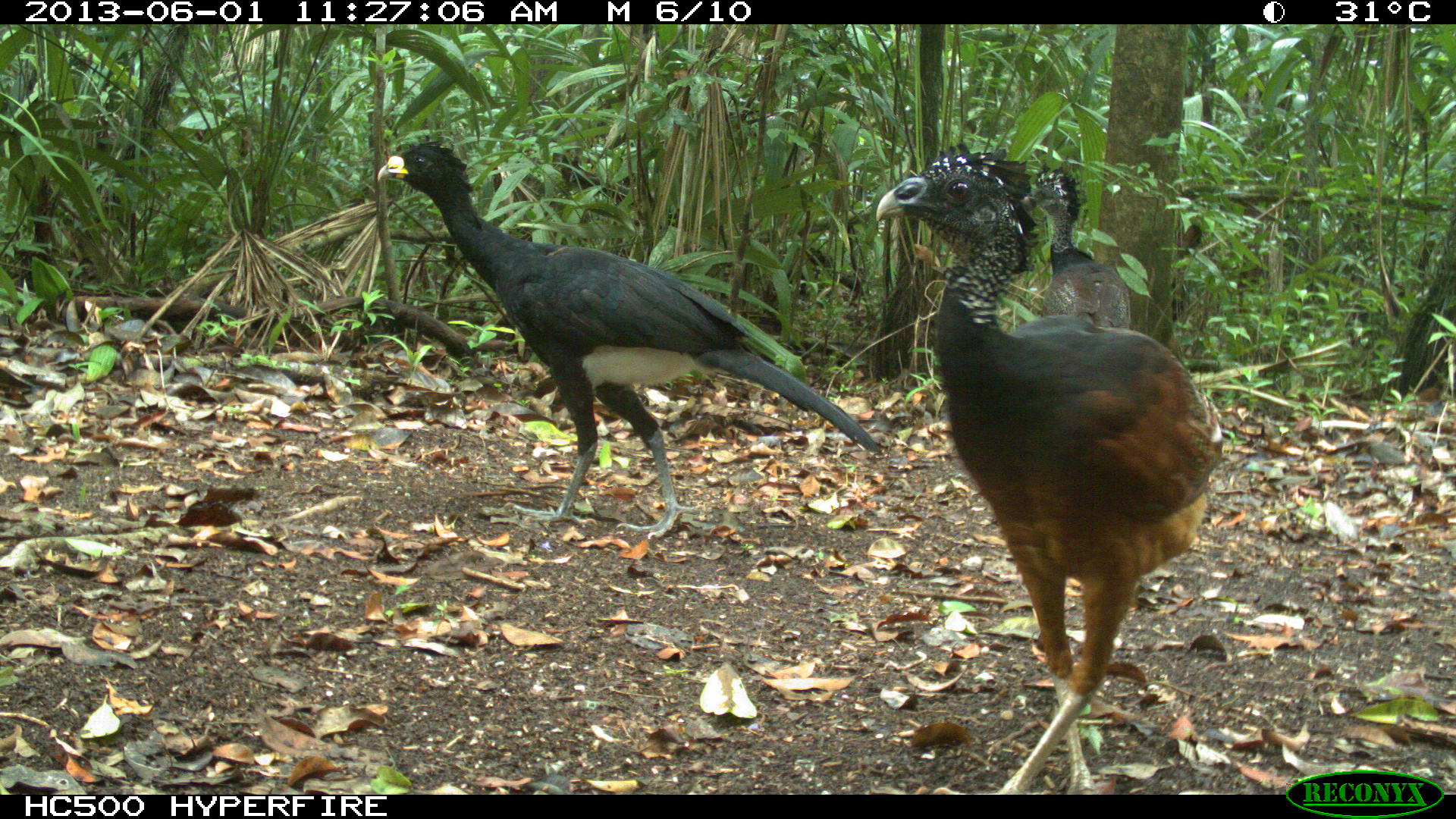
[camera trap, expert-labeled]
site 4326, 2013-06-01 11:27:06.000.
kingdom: Animalia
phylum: Chordata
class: Aves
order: Galliformes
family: Cracidae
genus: Crax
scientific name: Crax rubra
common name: great curassow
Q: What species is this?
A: Crax rubra (great curassow).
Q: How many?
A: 3.